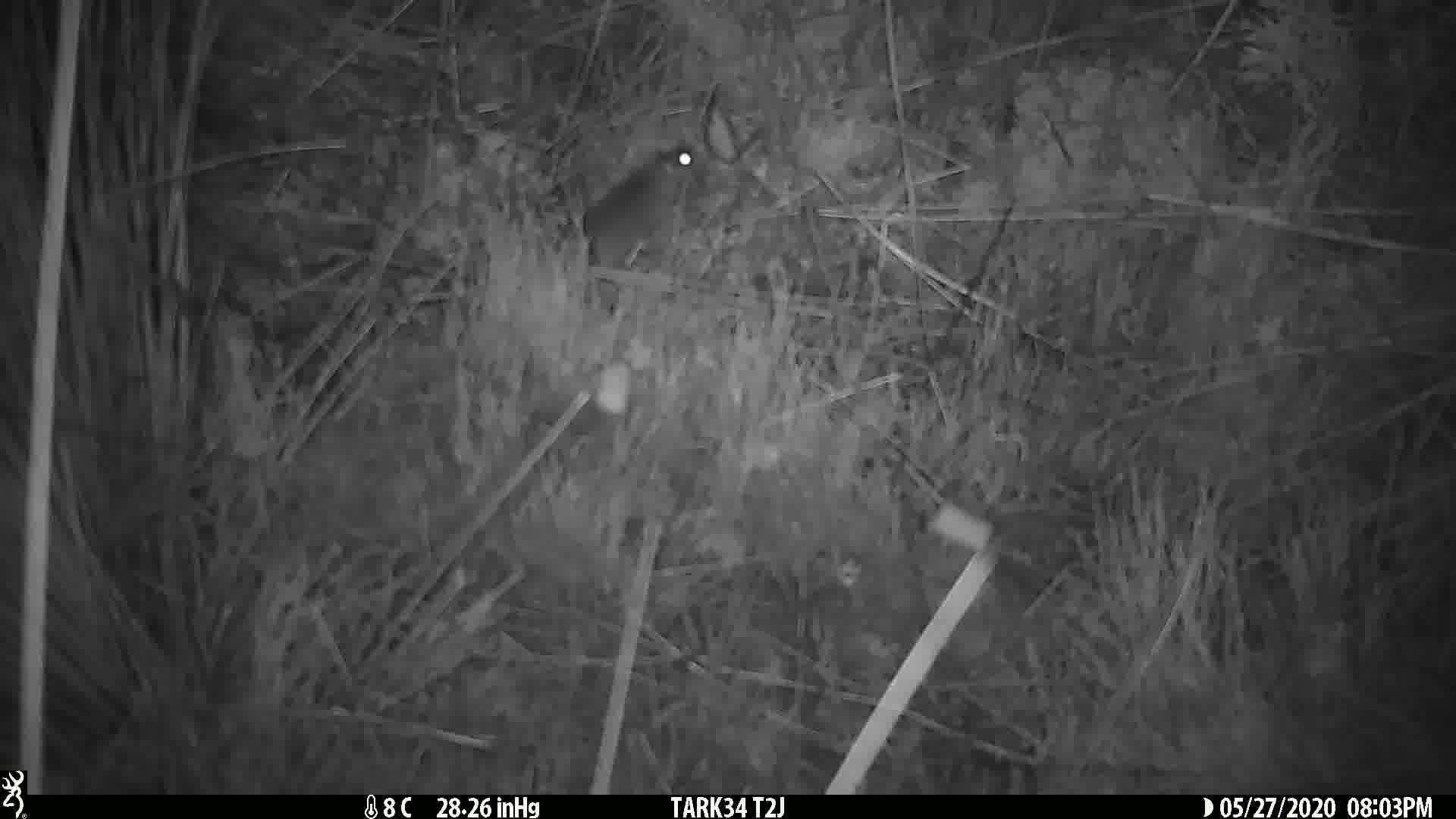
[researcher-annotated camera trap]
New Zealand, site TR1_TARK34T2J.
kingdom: Animalia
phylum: Chordata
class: Mammalia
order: Rodentia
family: Muridae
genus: Mus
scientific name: Mus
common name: mouse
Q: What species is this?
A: Mouse (Mus).